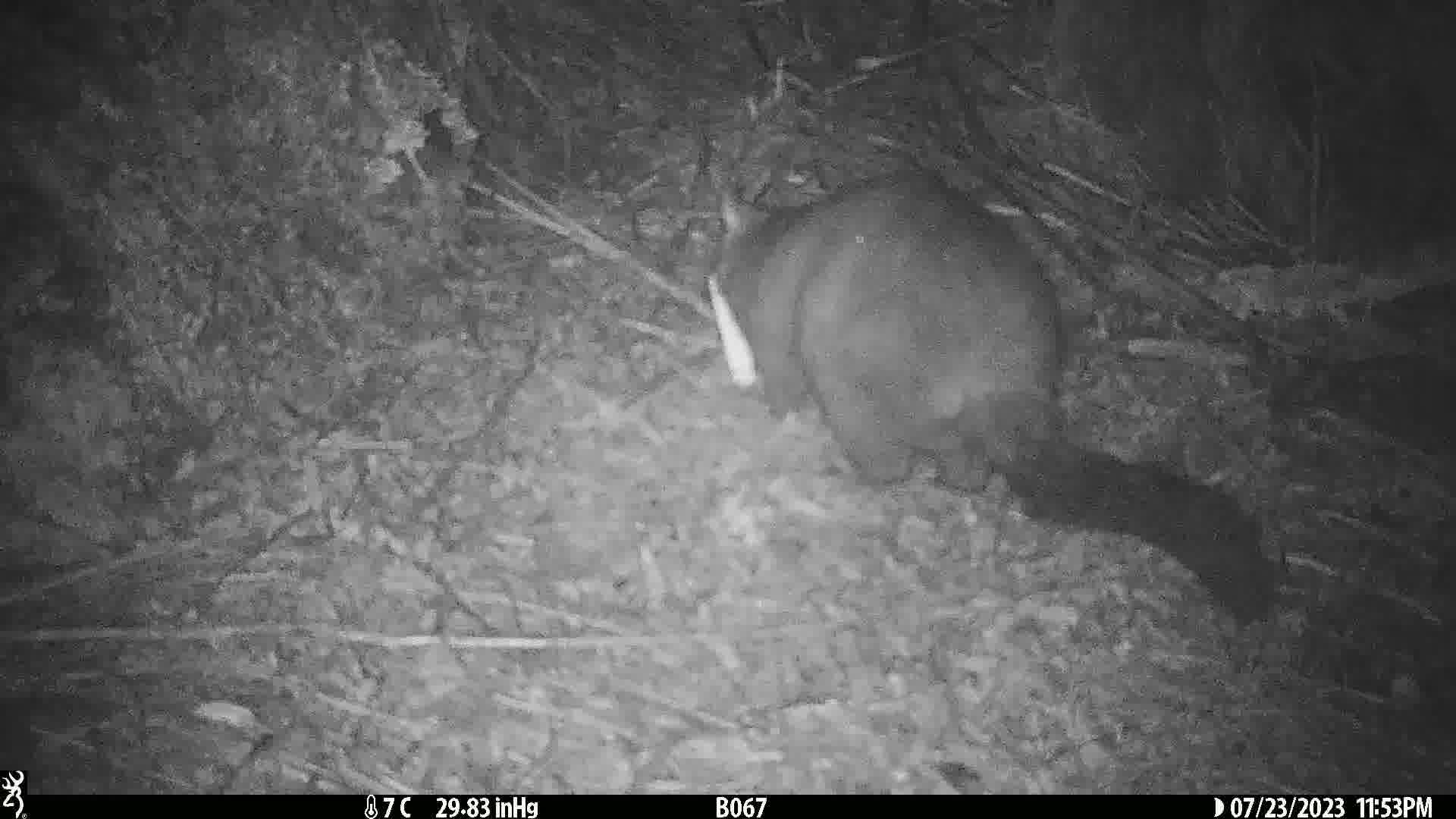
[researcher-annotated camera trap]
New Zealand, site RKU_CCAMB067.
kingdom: Animalia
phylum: Chordata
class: Mammalia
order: Diprotodontia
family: Phalangeridae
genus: Trichosurus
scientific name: Trichosurus vulpecula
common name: common brushtail possum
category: possum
Possum (common brushtail possum) (Trichosurus vulpecula).